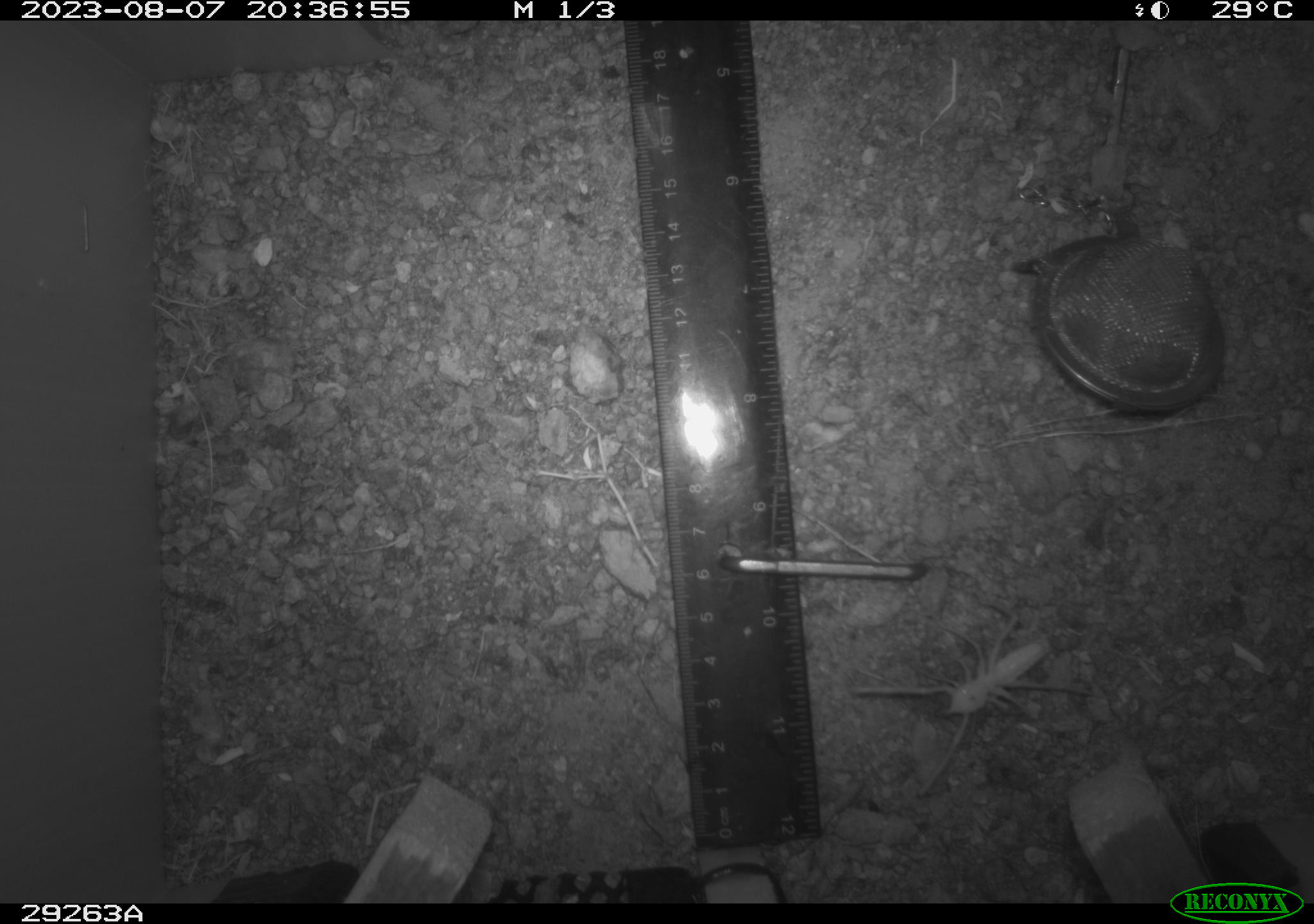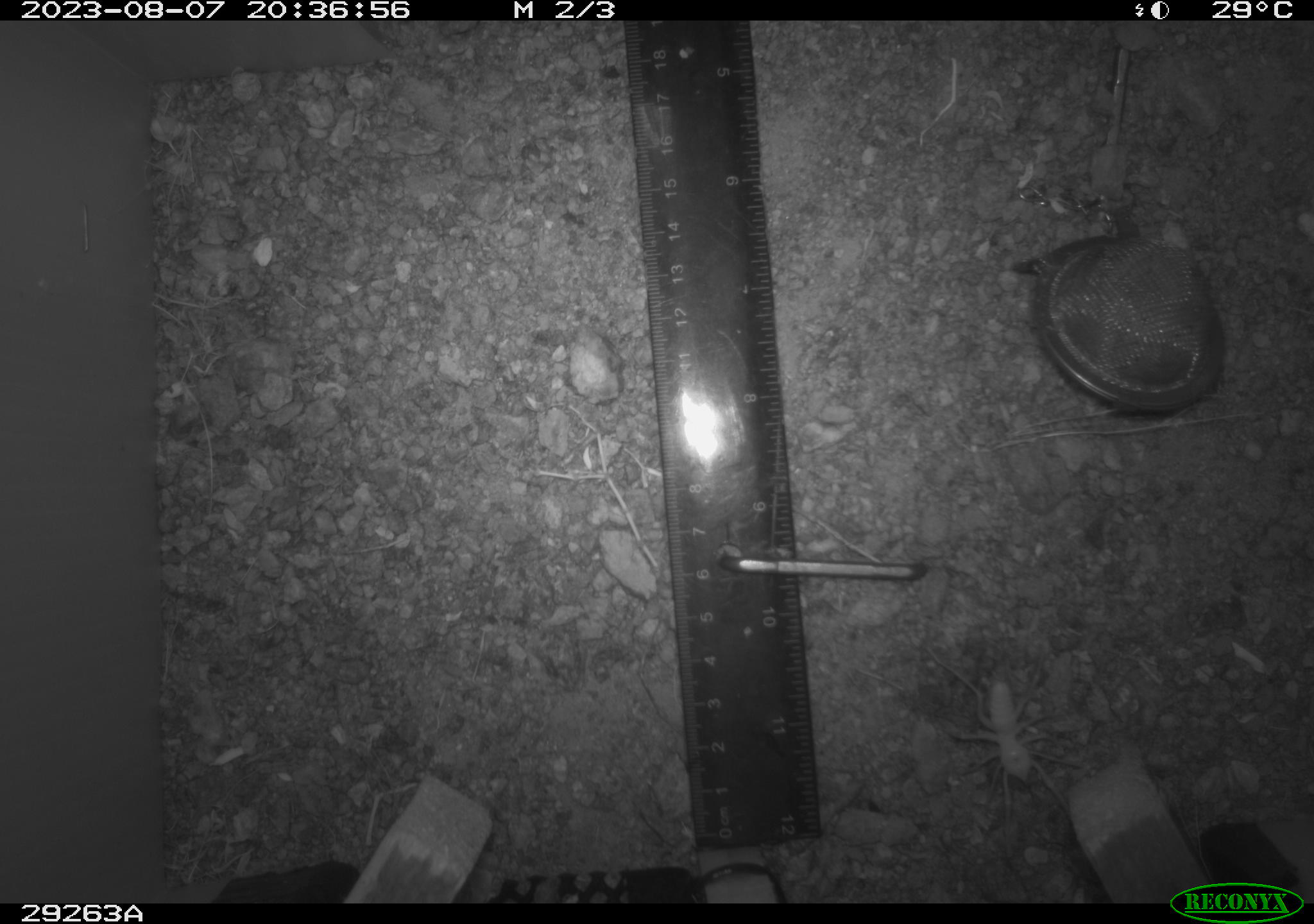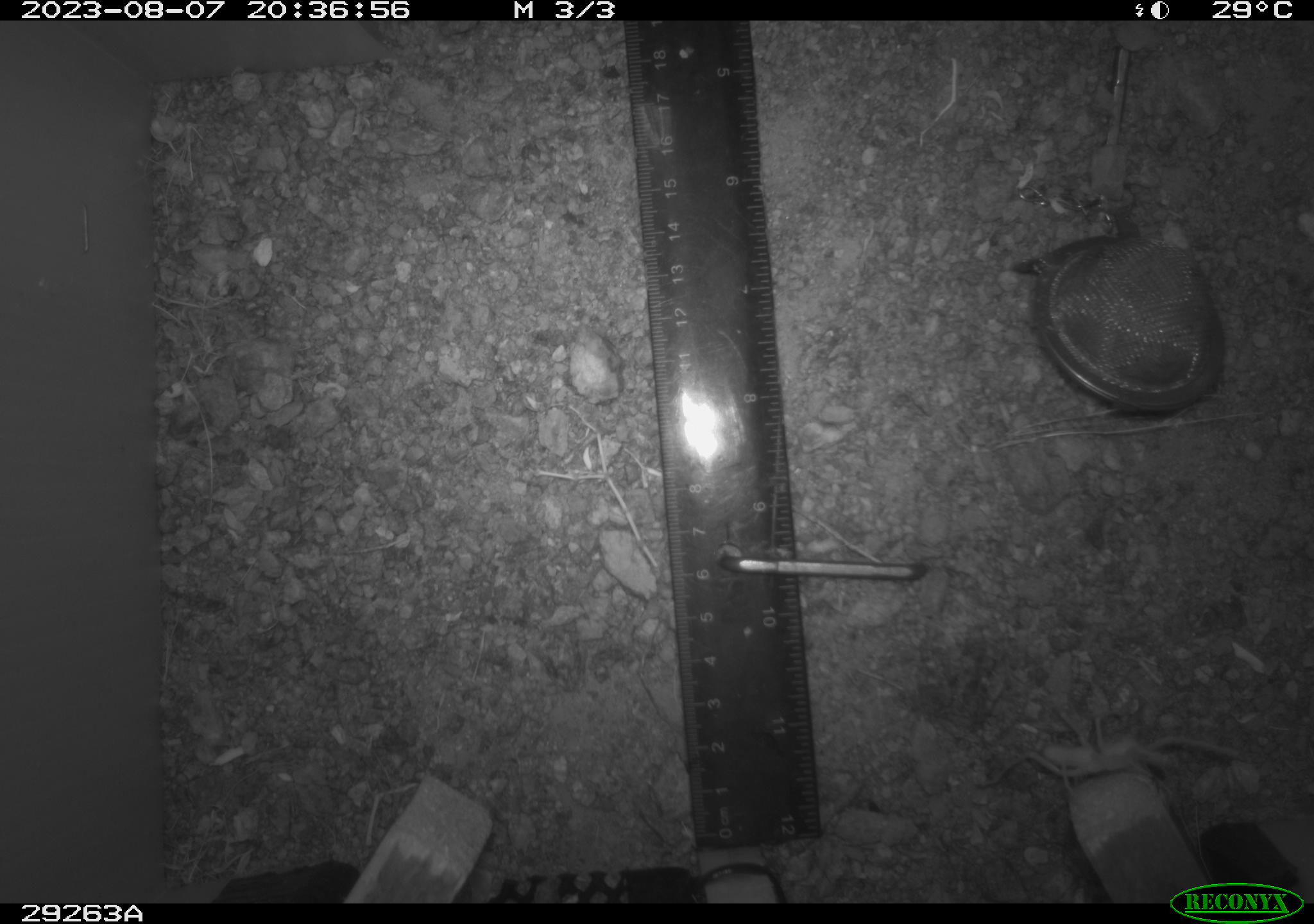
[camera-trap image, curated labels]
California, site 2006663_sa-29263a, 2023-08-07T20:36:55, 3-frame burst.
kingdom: Animalia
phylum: Arthropoda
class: Arachnida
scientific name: Arachnida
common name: arachnids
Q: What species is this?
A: Arachnids (Arachnida).